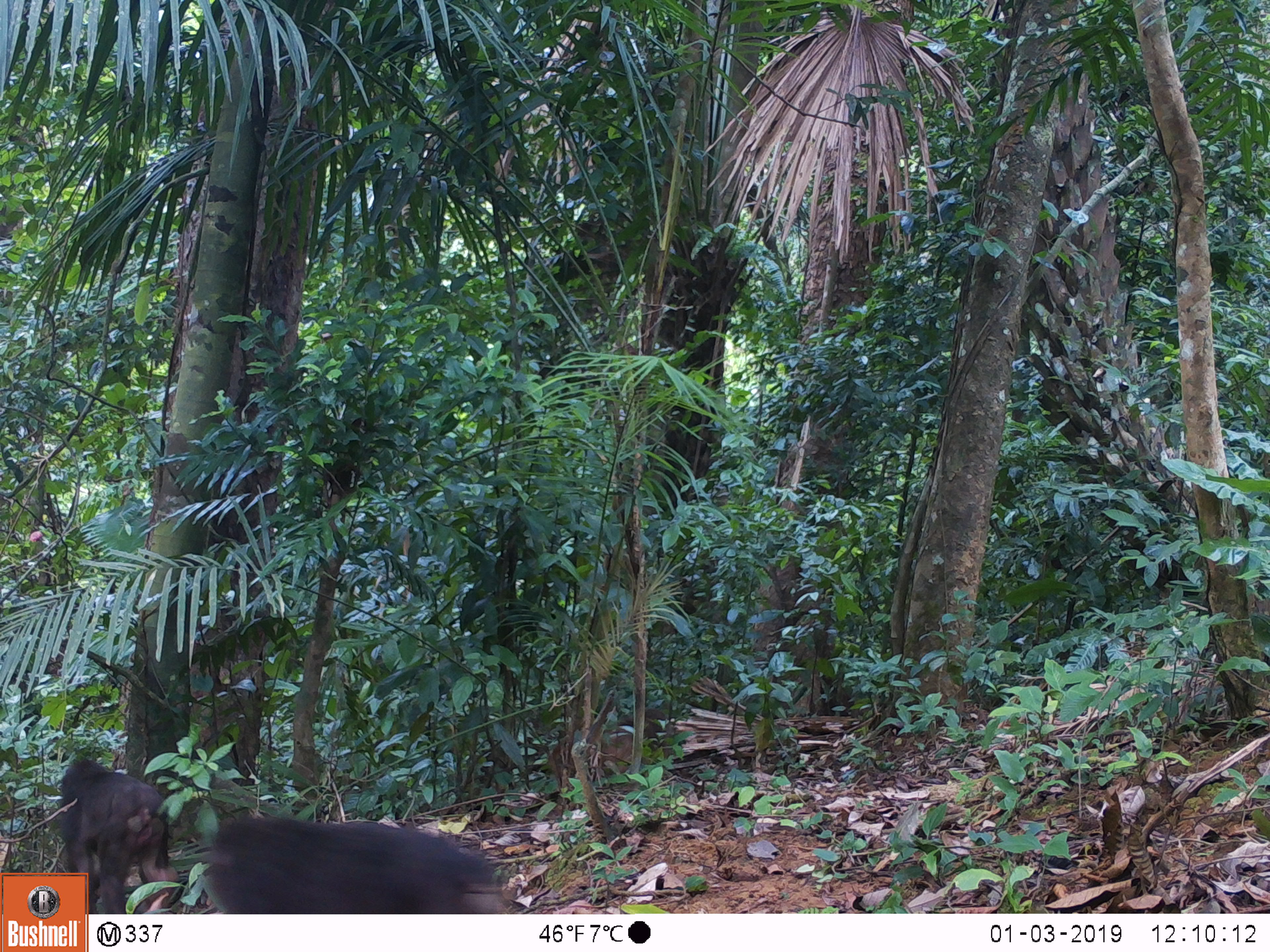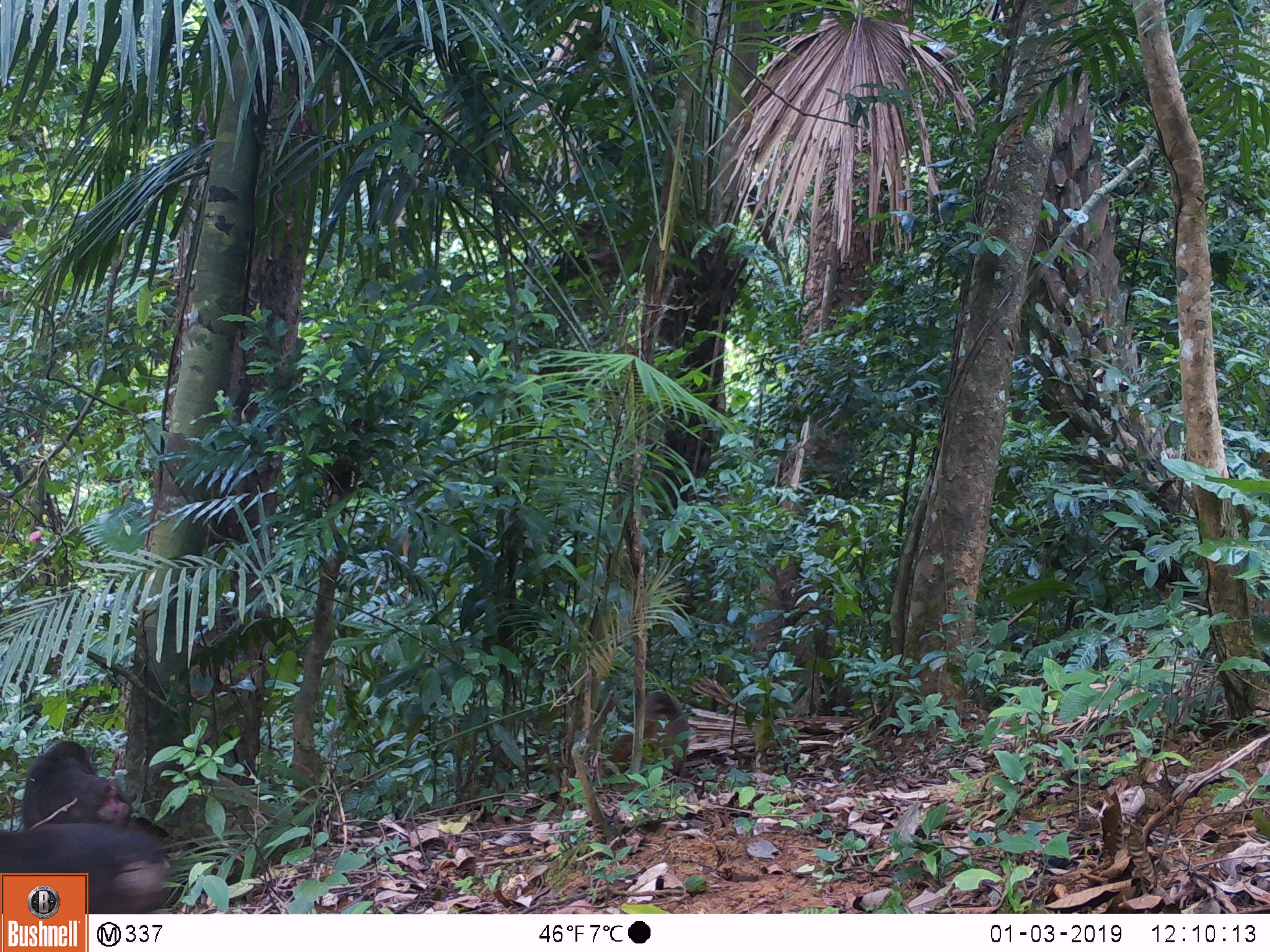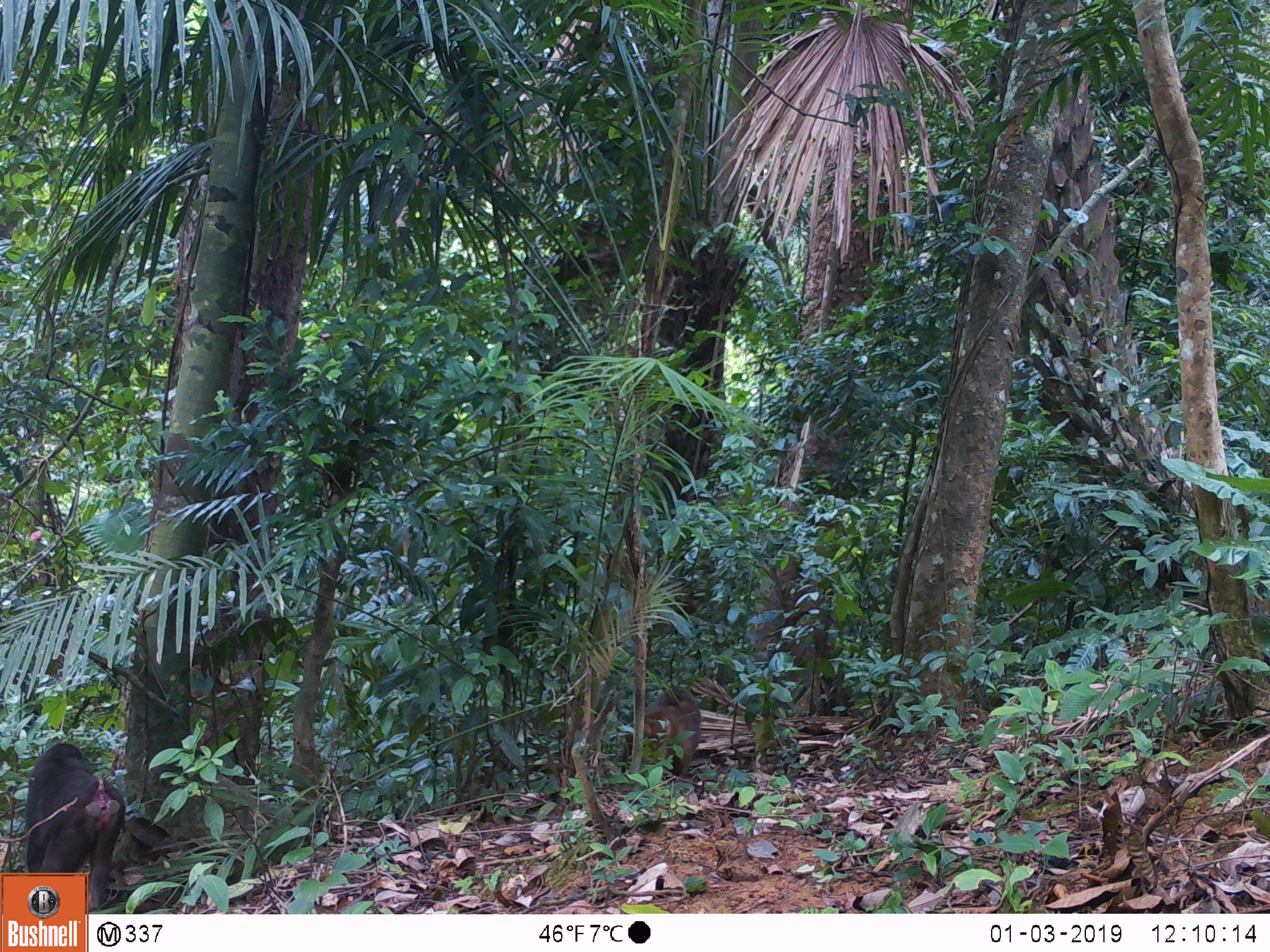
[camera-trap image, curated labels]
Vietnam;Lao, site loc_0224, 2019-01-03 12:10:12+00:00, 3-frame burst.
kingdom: Animalia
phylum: Chordata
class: Mammalia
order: Primates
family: Cercopithecidae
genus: Macaca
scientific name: Macaca arctoides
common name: stump-tailed macaque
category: stump tailed macaque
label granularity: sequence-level